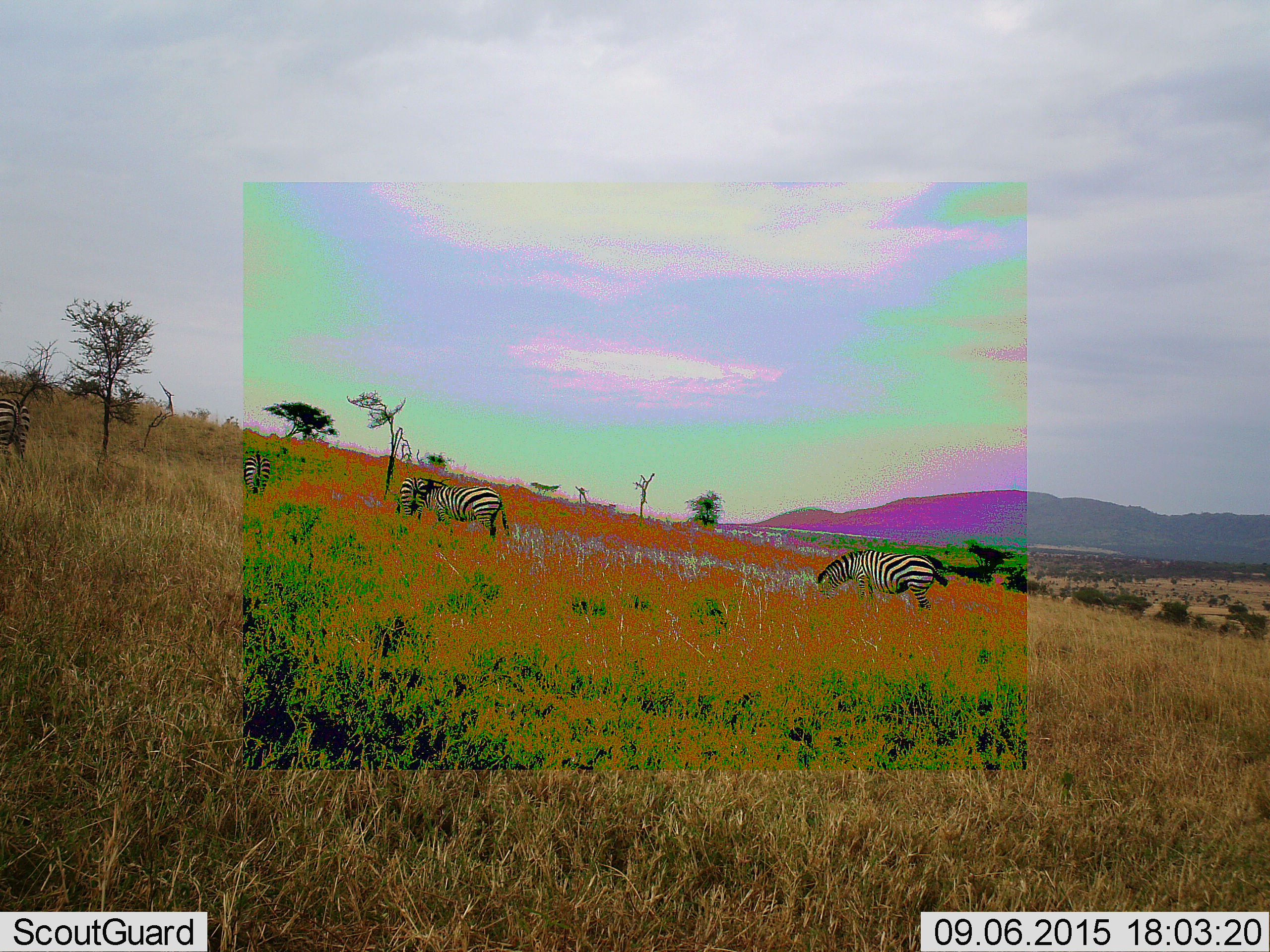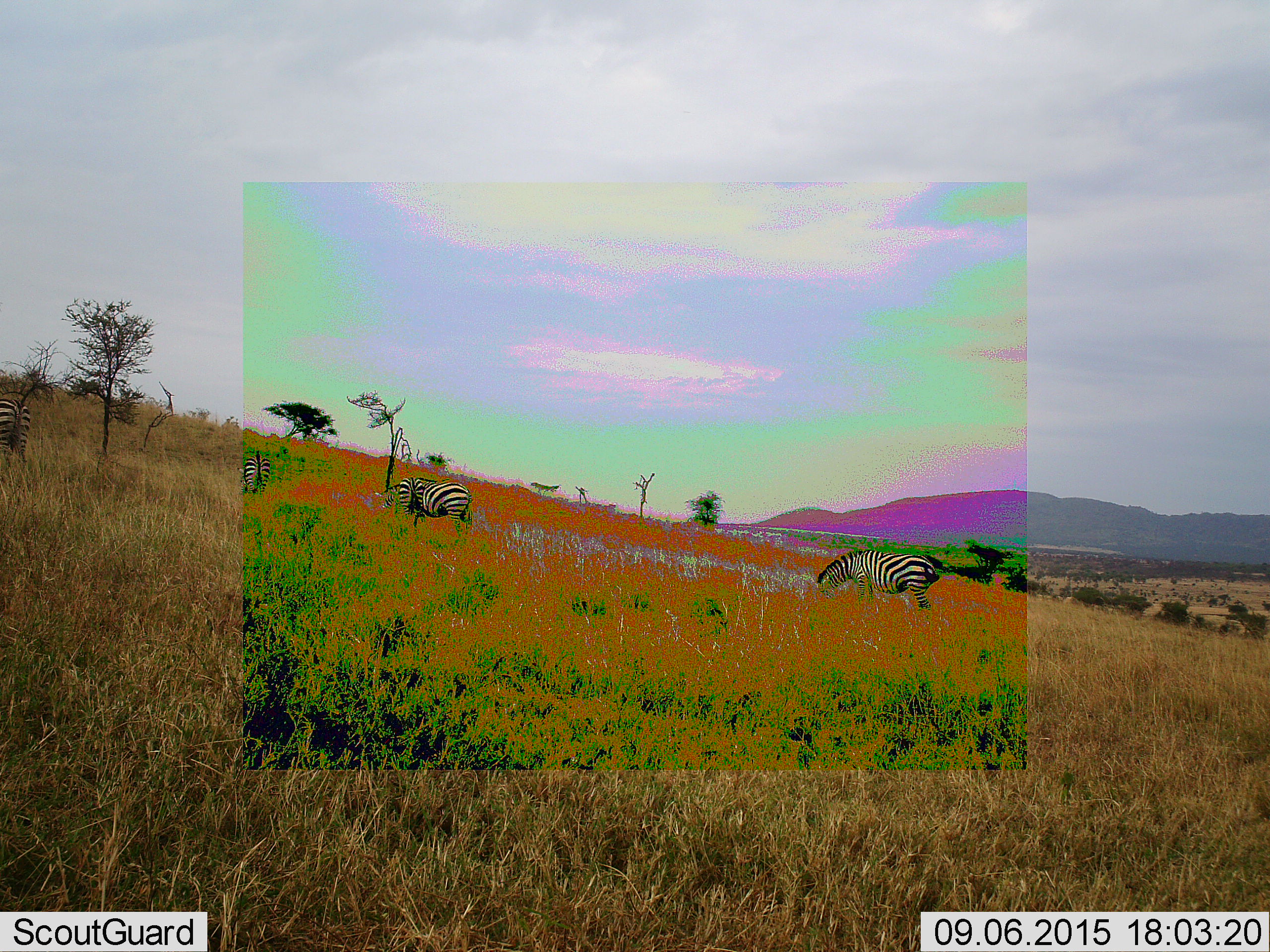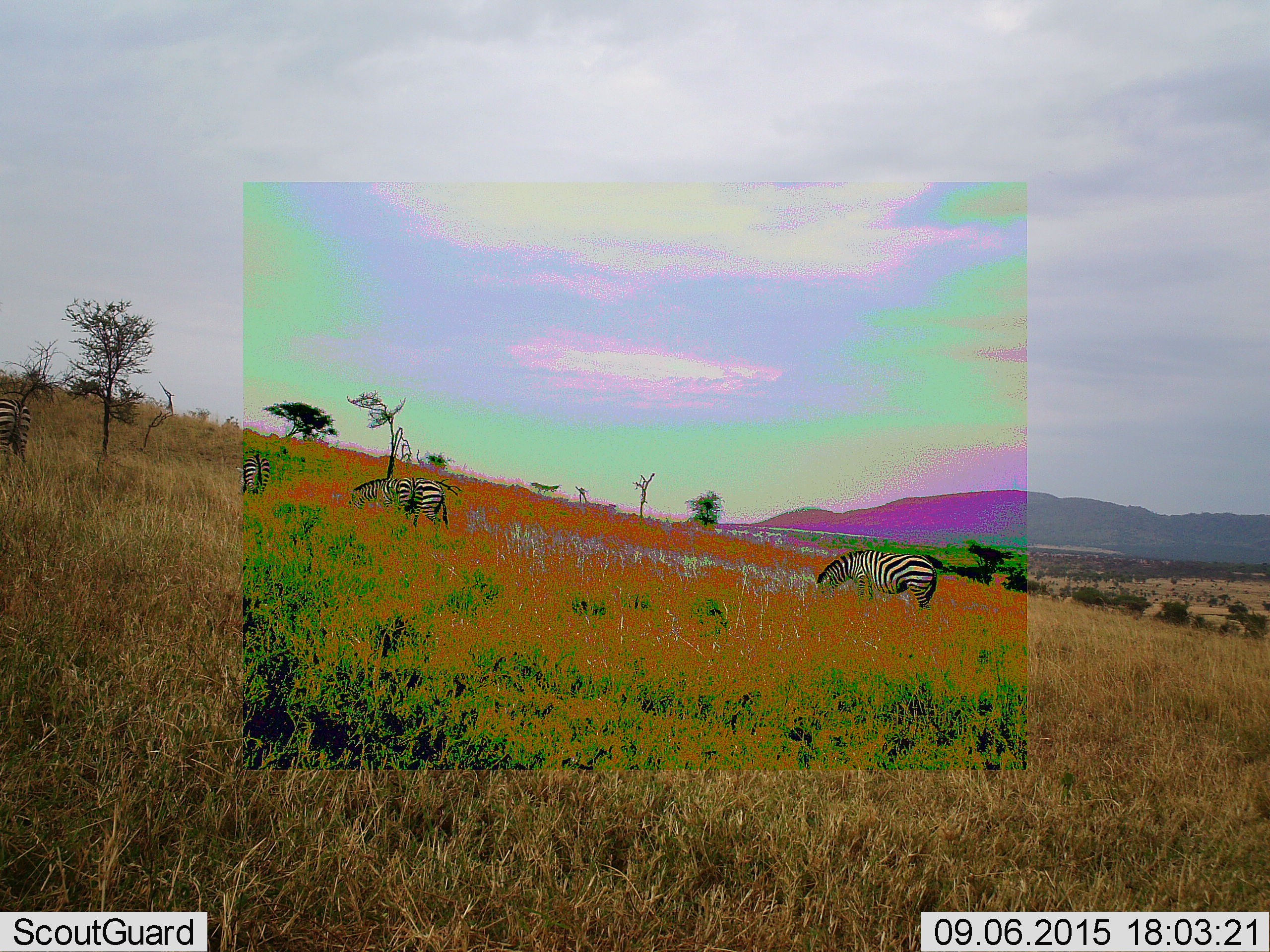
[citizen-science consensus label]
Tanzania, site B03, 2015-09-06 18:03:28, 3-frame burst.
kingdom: Animalia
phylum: Chordata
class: Mammalia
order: Perissodactyla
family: Equidae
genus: Equus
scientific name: Equus quagga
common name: plains zebra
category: zebra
Zebra (plains zebra) (Equus quagga), count 5. Behavior (volunteer vote fractions): standing 47%, resting 0%, moving 21%, interacting 5%. Young present (vote fraction): 0%. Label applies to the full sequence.